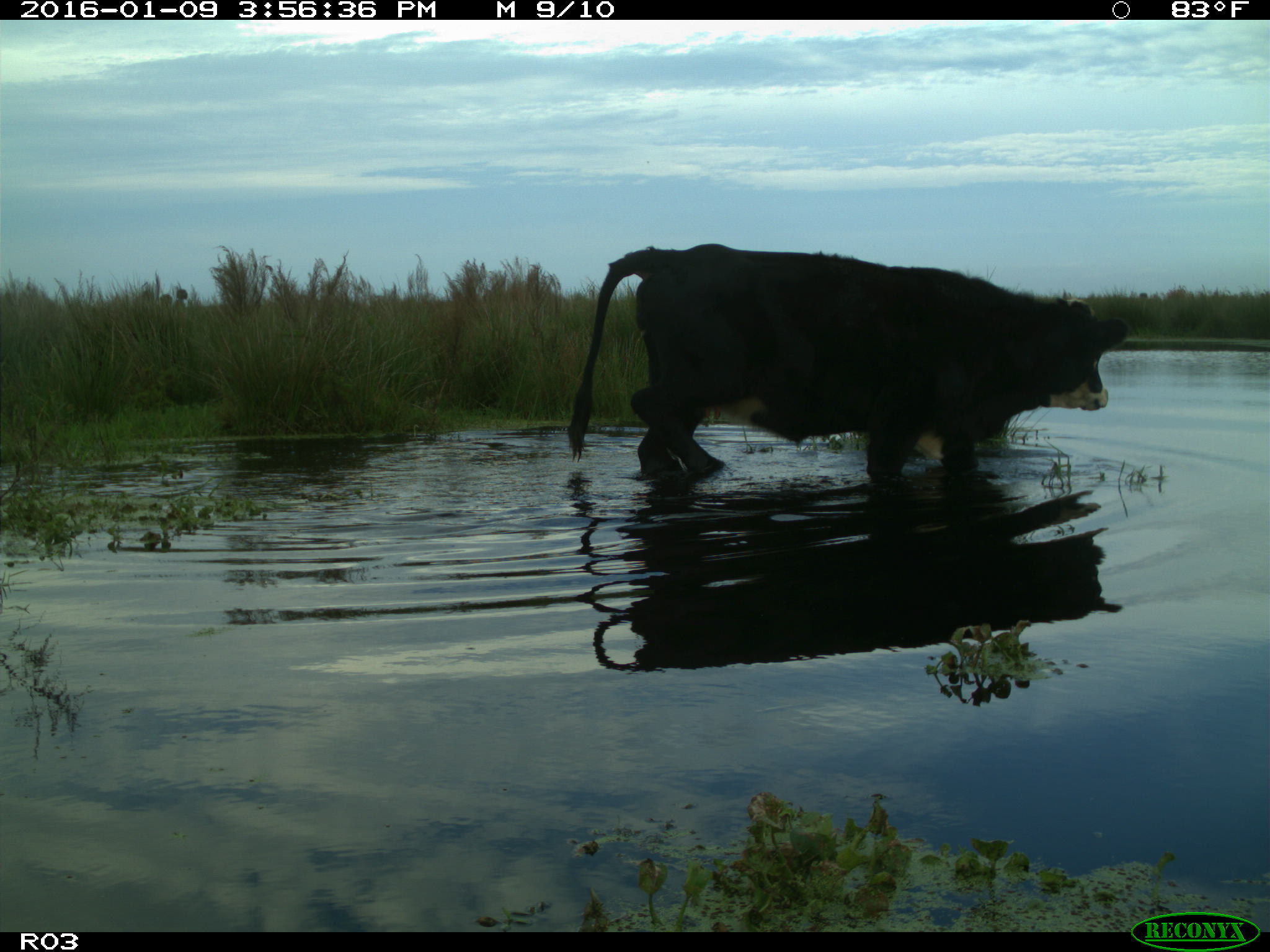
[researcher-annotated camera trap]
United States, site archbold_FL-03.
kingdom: Animalia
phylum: Chordata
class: Mammalia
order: Artiodactyla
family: Bovidae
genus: Bos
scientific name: Bos taurus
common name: domestic cow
Bos taurus (domestic cow).